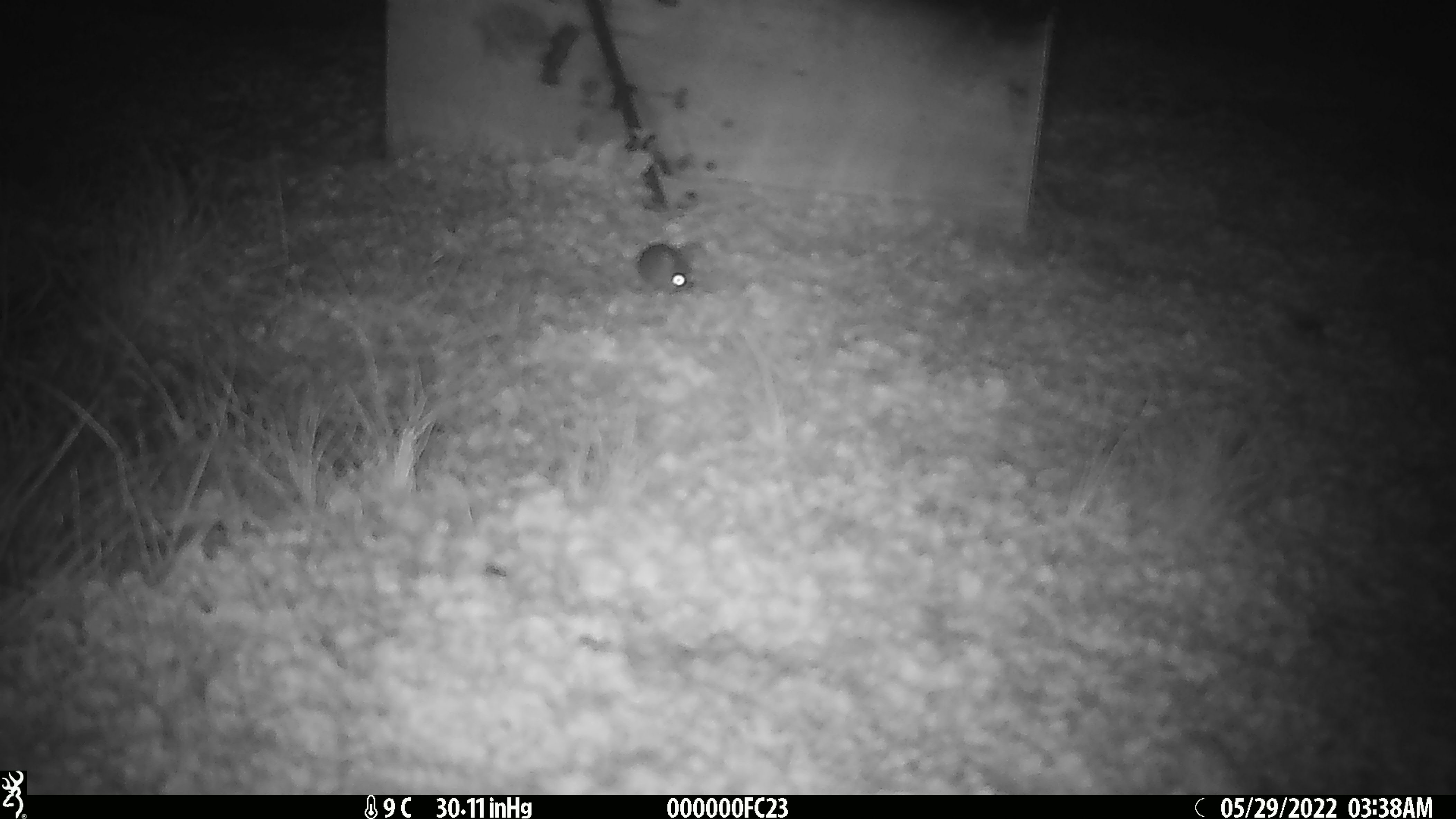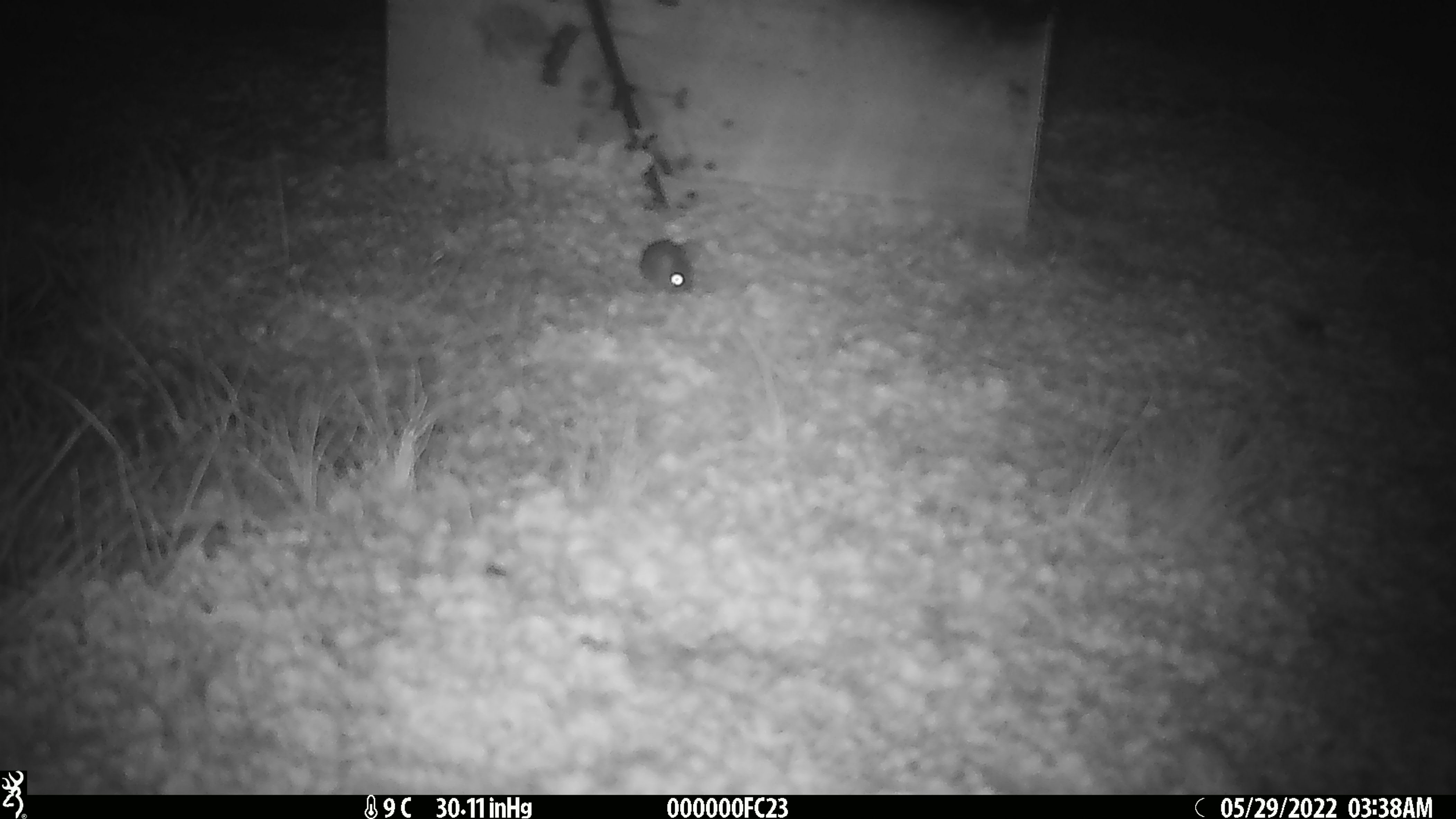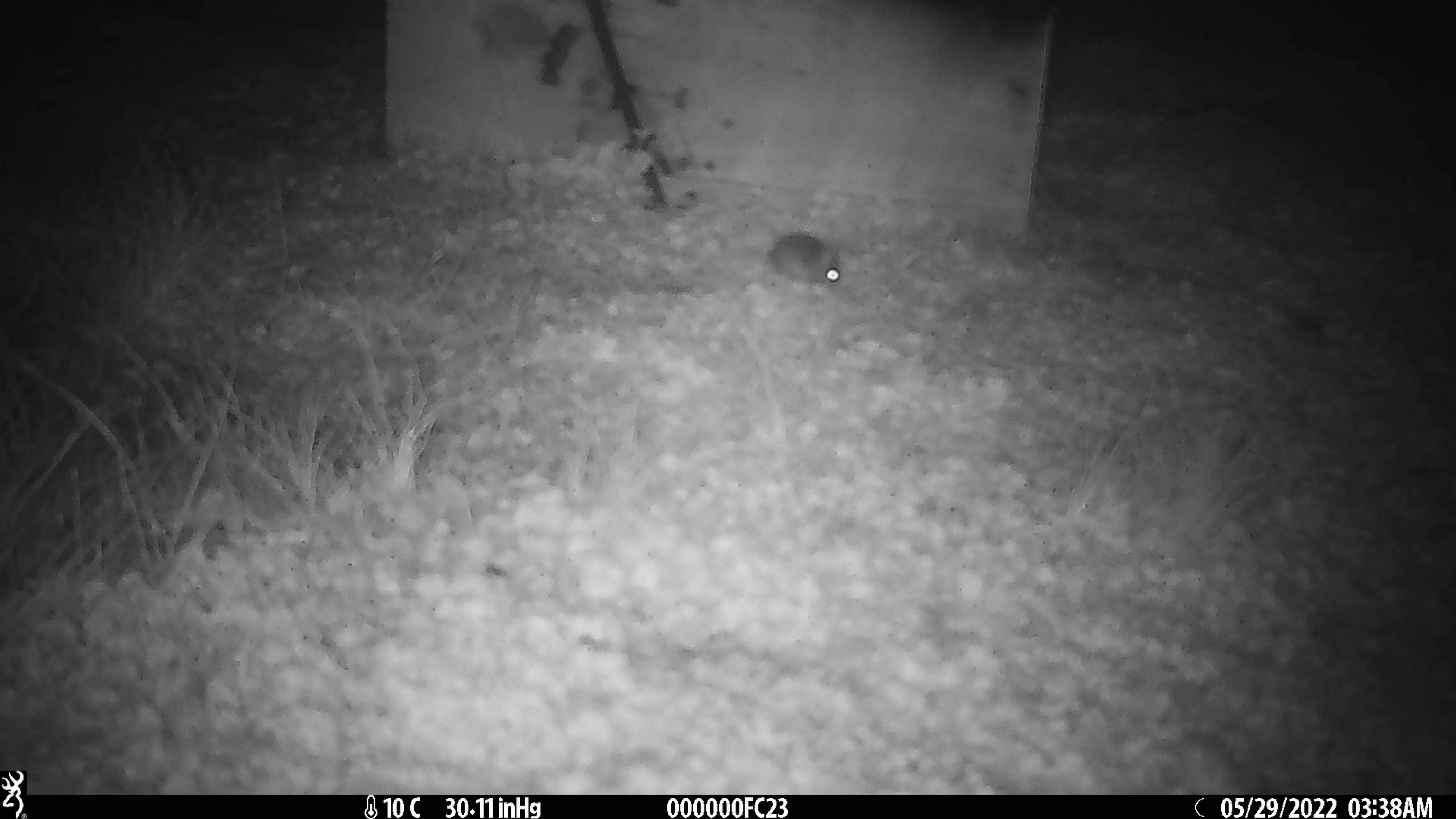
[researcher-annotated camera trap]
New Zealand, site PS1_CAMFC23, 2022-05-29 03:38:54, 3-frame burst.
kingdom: Animalia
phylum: Chordata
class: Mammalia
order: Rodentia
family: Muridae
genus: Mus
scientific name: Mus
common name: mouse